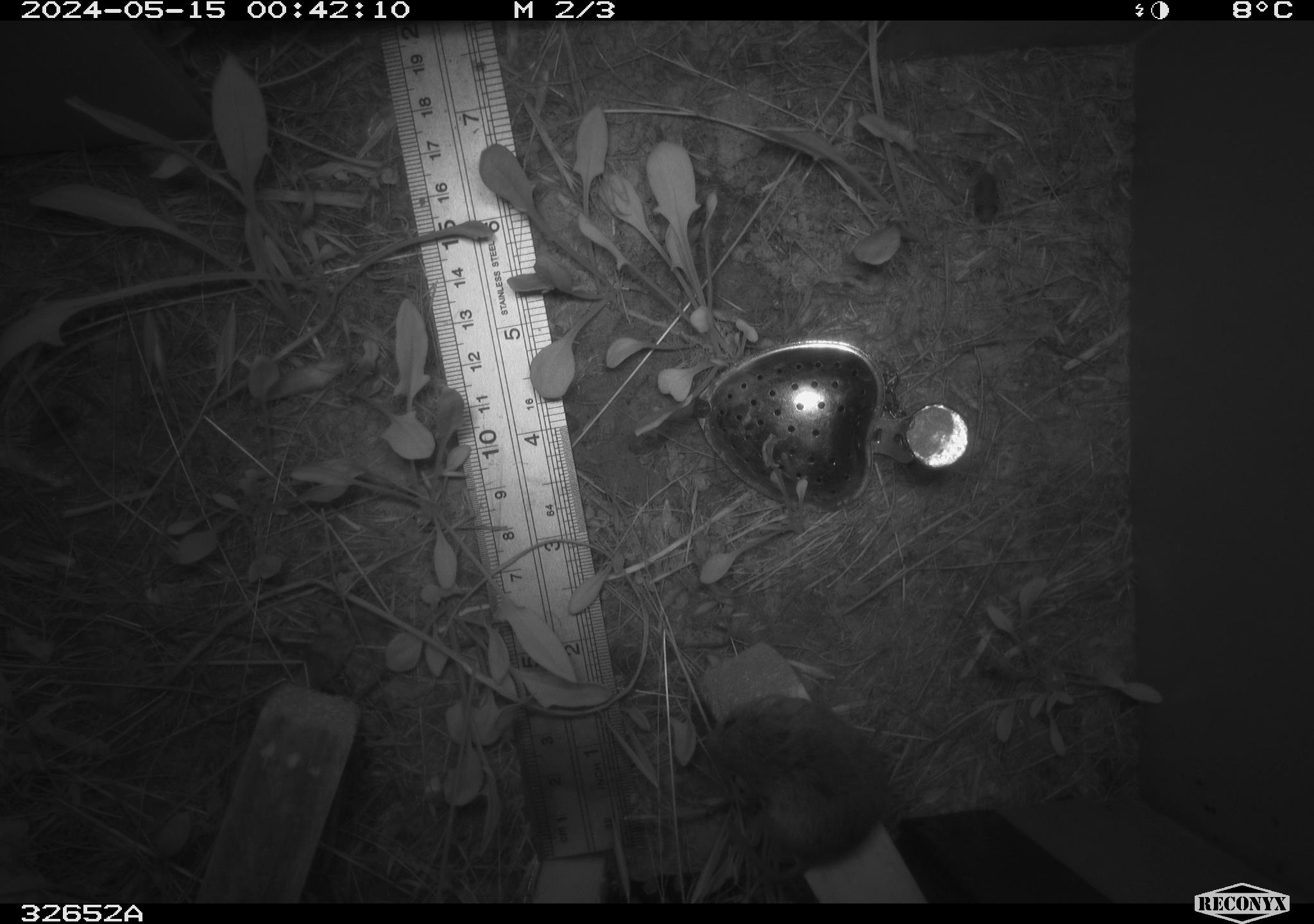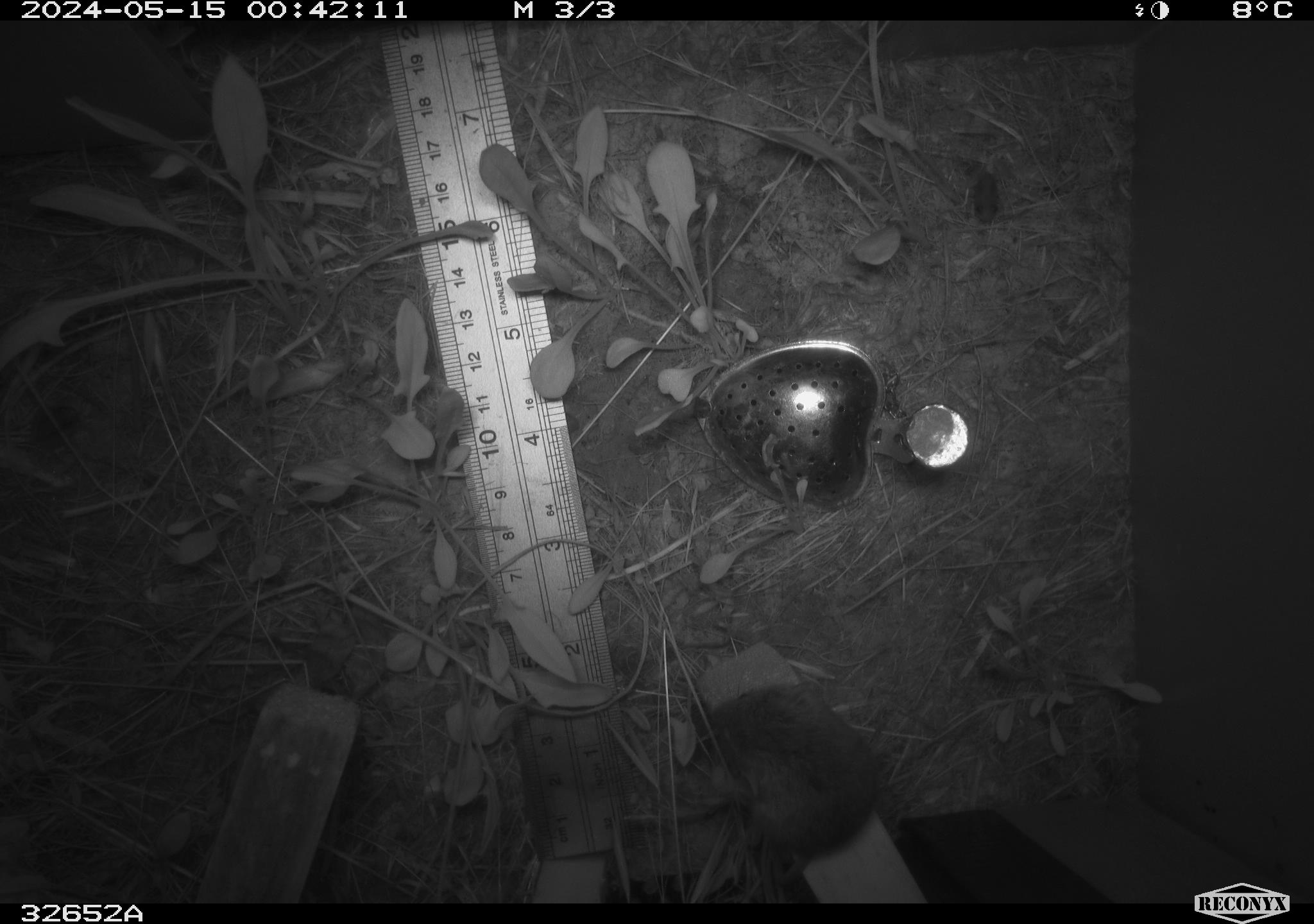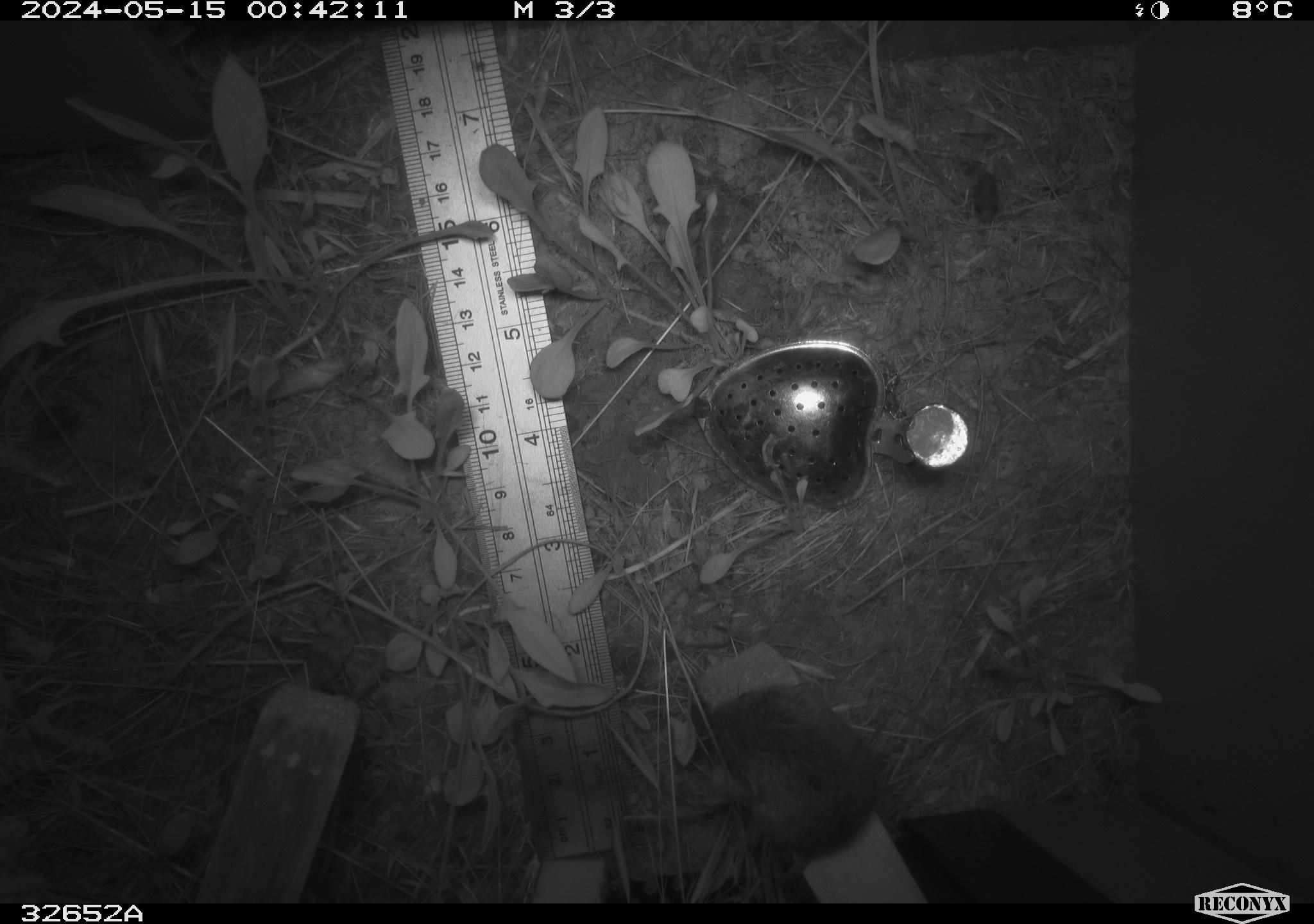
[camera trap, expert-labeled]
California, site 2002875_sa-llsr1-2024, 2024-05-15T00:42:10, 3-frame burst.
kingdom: Animalia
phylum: Chordata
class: Mammalia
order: Rodentia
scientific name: Rodentia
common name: mouse species